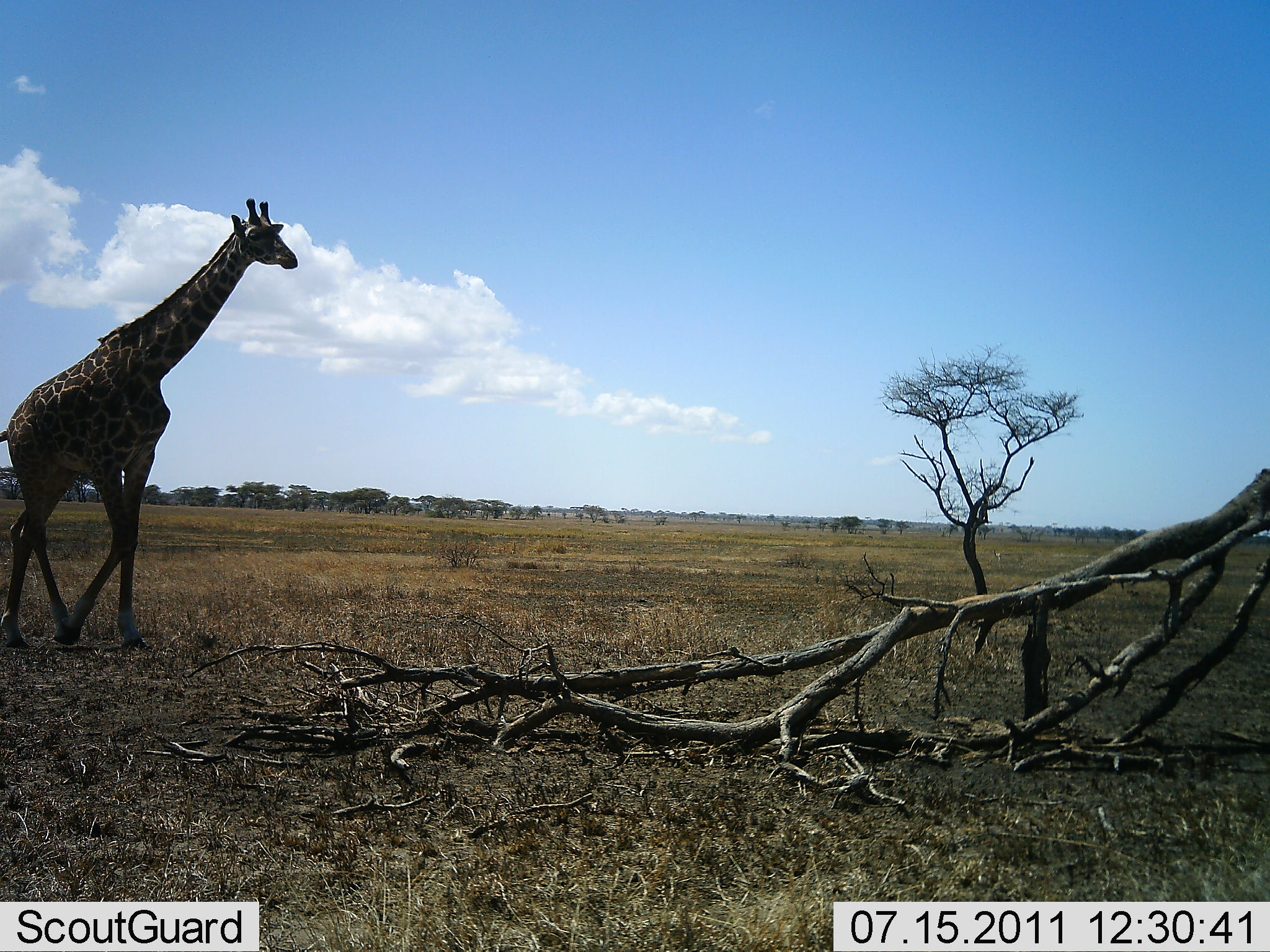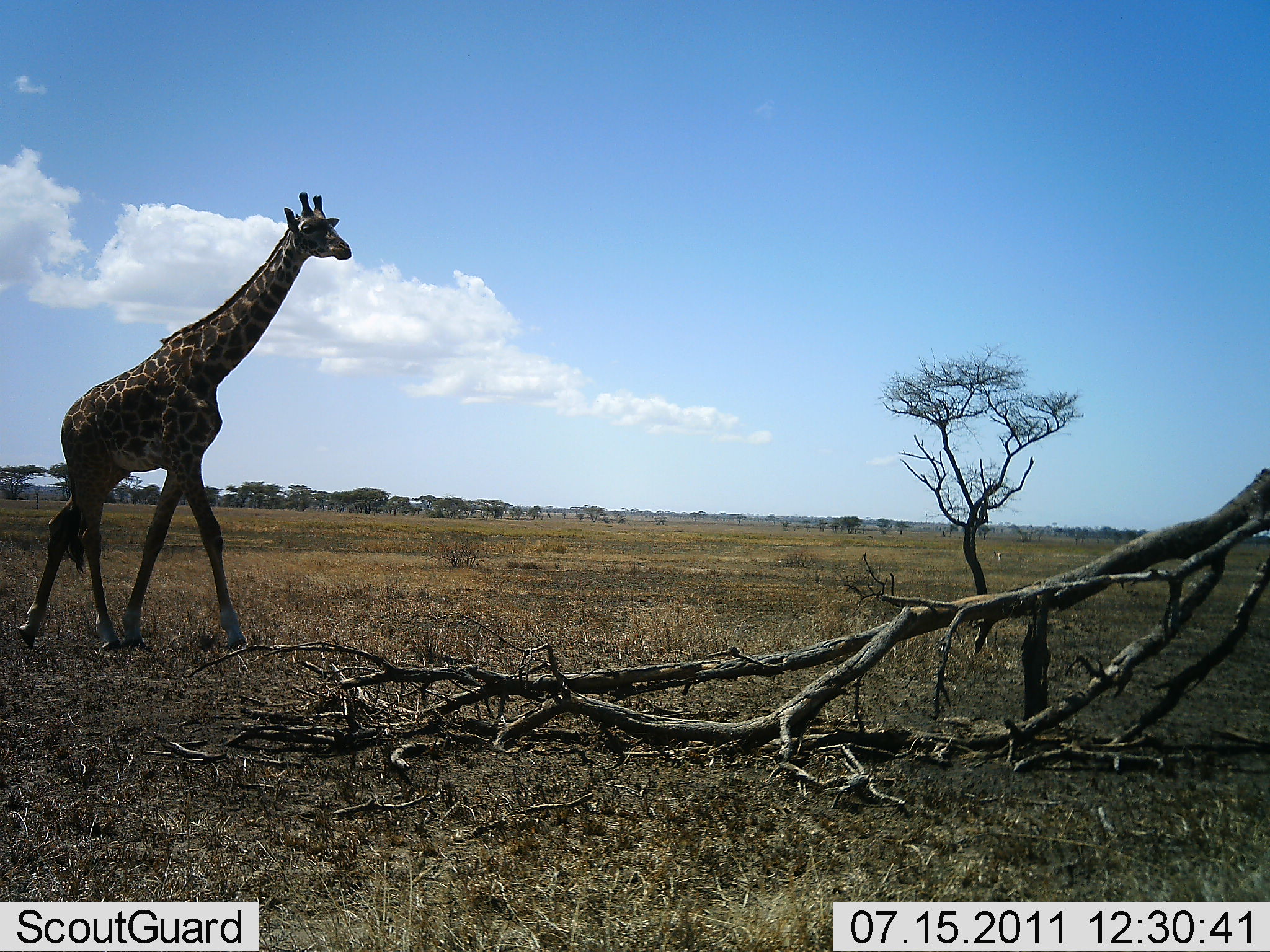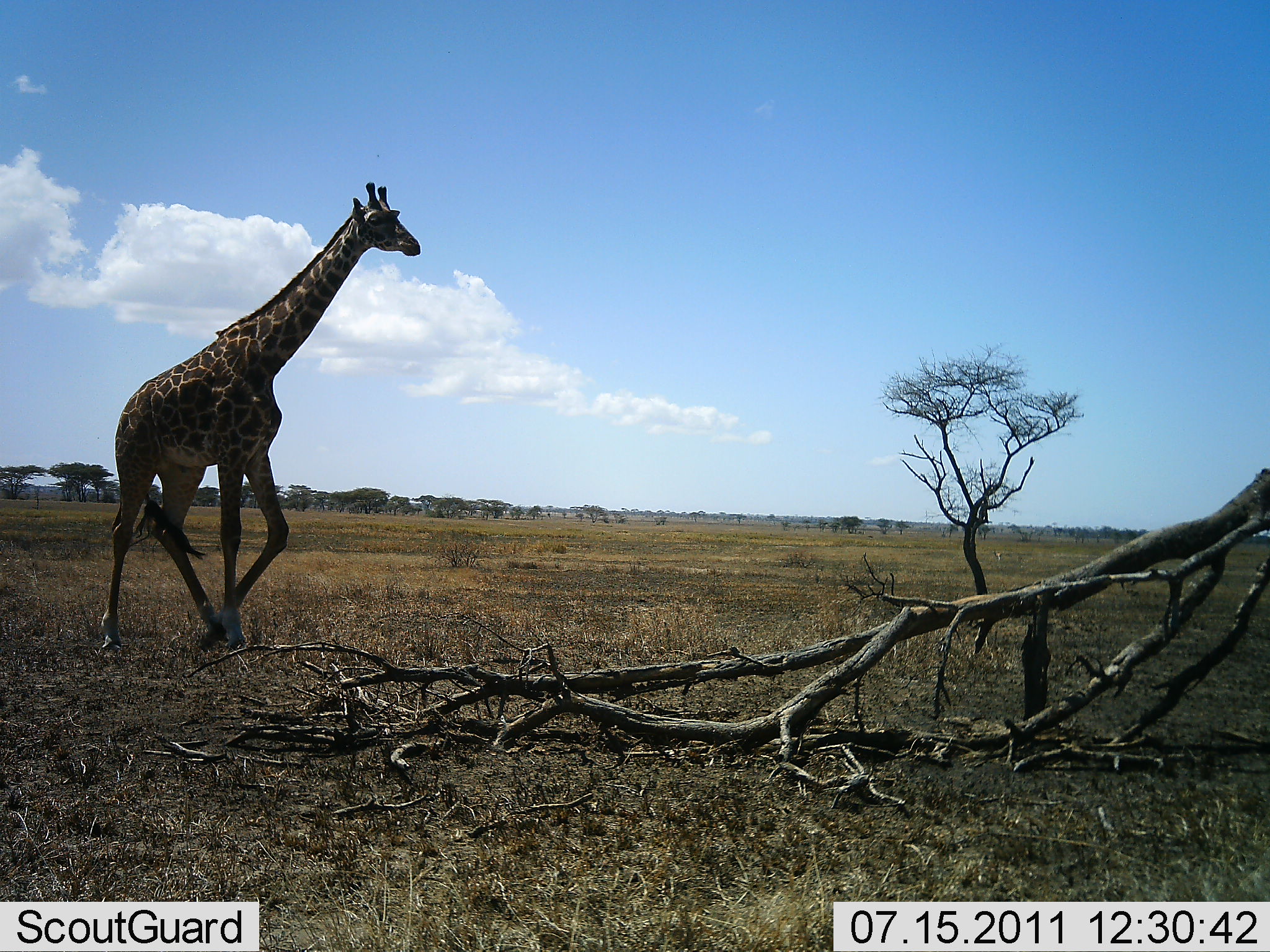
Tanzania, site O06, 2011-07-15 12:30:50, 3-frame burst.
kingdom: Animalia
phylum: Chordata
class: Mammalia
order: Artiodactyla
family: Giraffidae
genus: Giraffa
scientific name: Giraffa camelopardalis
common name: giraffe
Giraffe (Giraffa camelopardalis), count 1. Behavior (volunteer vote fractions): standing 8%, resting 0%, moving 100%, interacting 0%. Young present (vote fraction): 0%. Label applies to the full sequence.